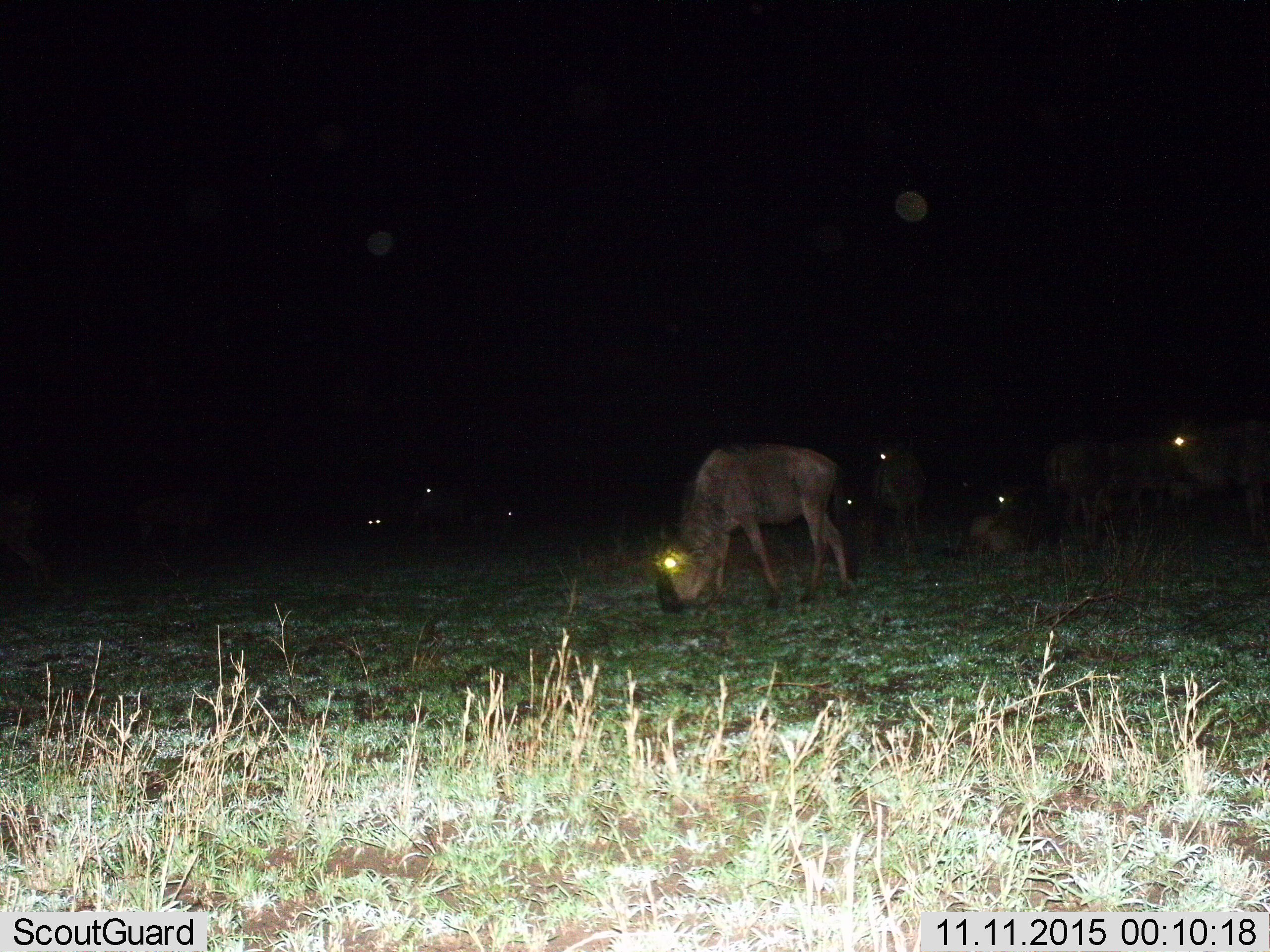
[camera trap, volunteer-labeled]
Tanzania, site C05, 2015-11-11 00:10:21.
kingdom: Animalia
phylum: Chordata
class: Mammalia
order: Artiodactyla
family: Bovidae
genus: Connochaetes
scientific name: Connochaetes taurinus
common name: blue wildebeest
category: wildebeest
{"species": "wildebeest (blue wildebeest) (Connochaetes taurinus)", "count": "8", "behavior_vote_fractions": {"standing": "69%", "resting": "31%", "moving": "15%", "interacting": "0%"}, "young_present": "8%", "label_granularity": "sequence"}